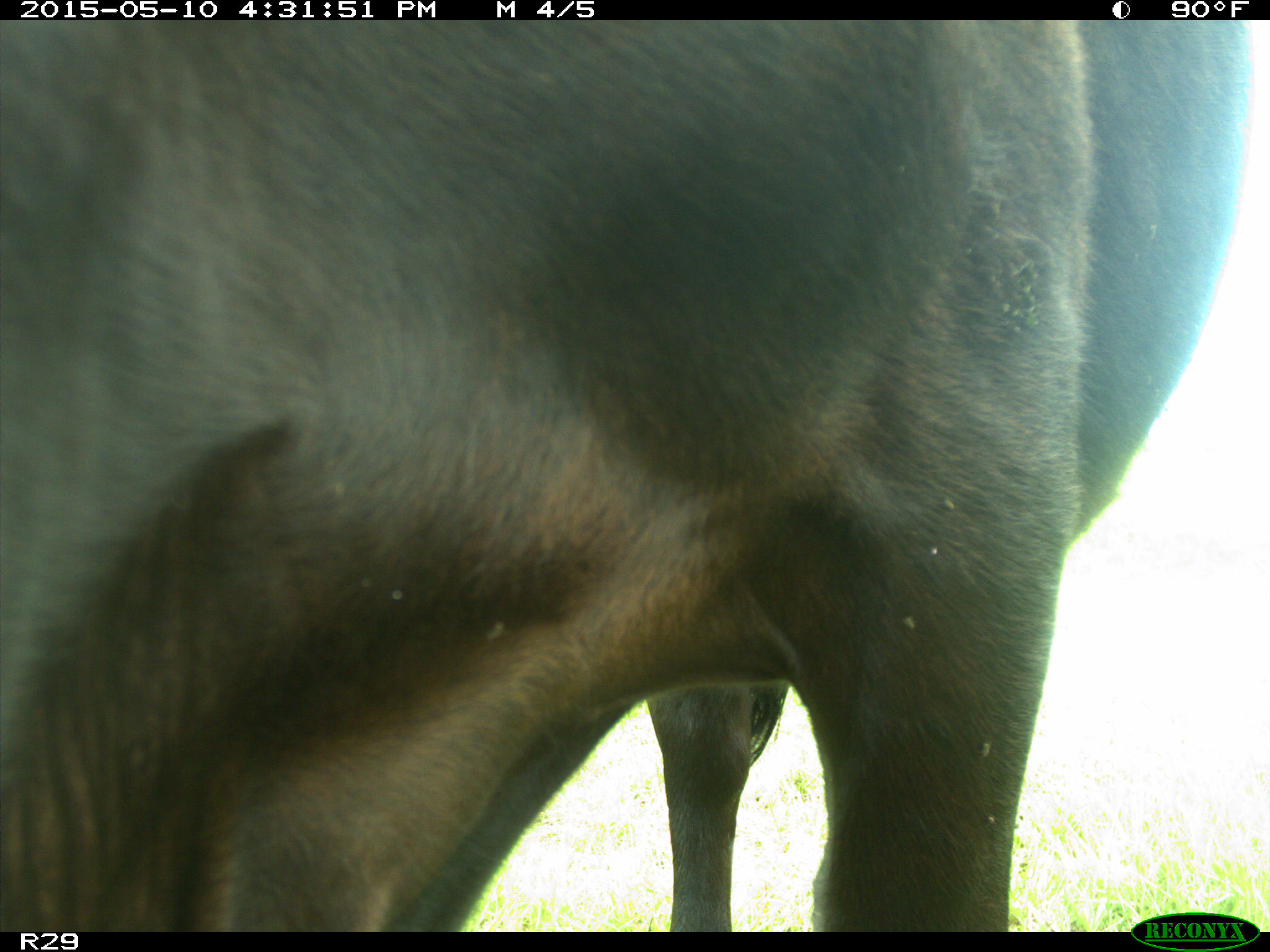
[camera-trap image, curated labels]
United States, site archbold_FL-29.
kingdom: Animalia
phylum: Chordata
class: Mammalia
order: Artiodactyla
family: Bovidae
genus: Bos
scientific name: Bos taurus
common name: domestic cow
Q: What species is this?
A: Bos taurus (domestic cow).